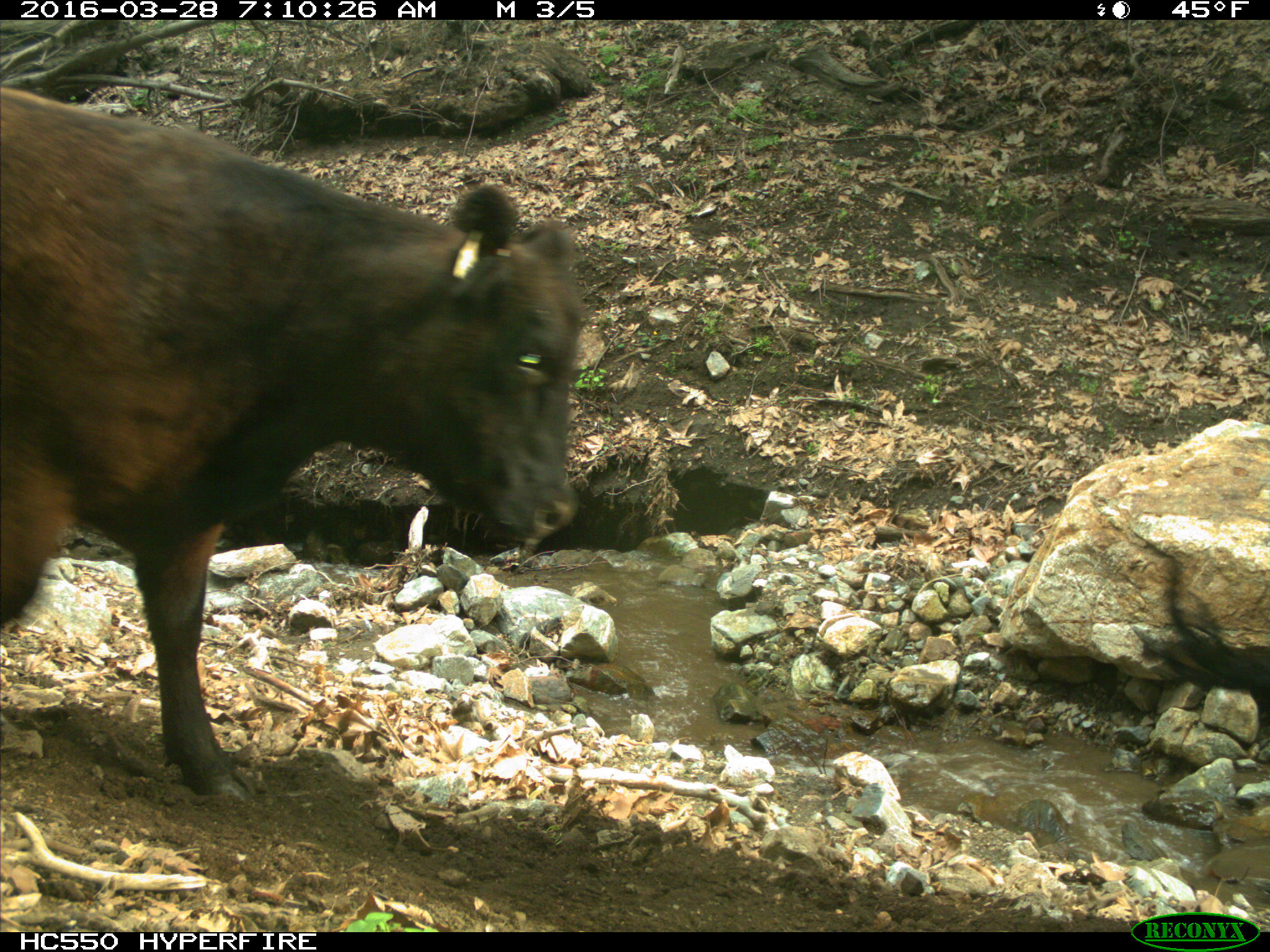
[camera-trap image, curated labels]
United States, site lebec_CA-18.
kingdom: Animalia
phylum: Chordata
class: Mammalia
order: Artiodactyla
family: Bovidae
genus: Bos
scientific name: Bos taurus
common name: domestic cow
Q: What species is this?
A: Bos taurus (domestic cow).